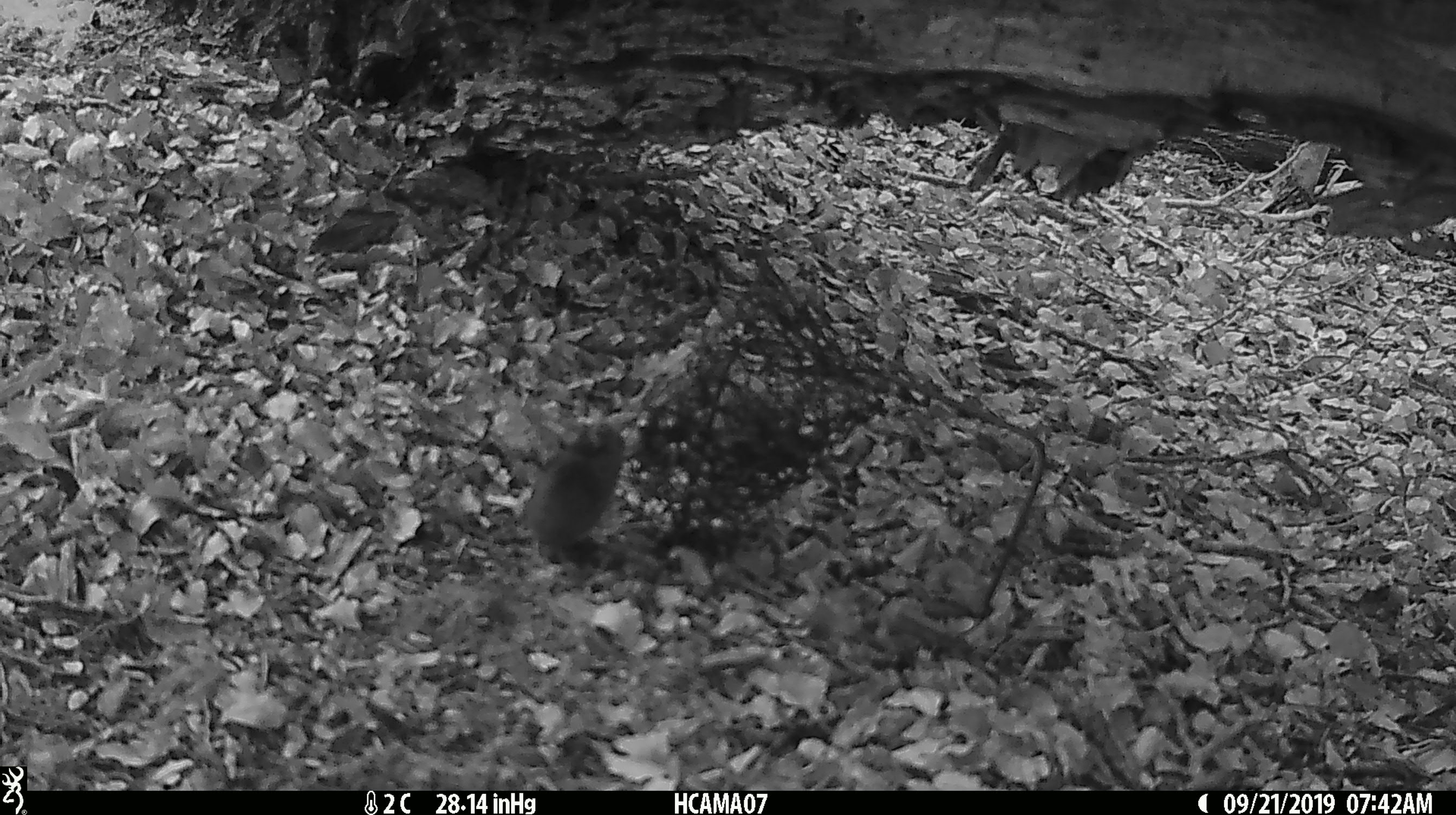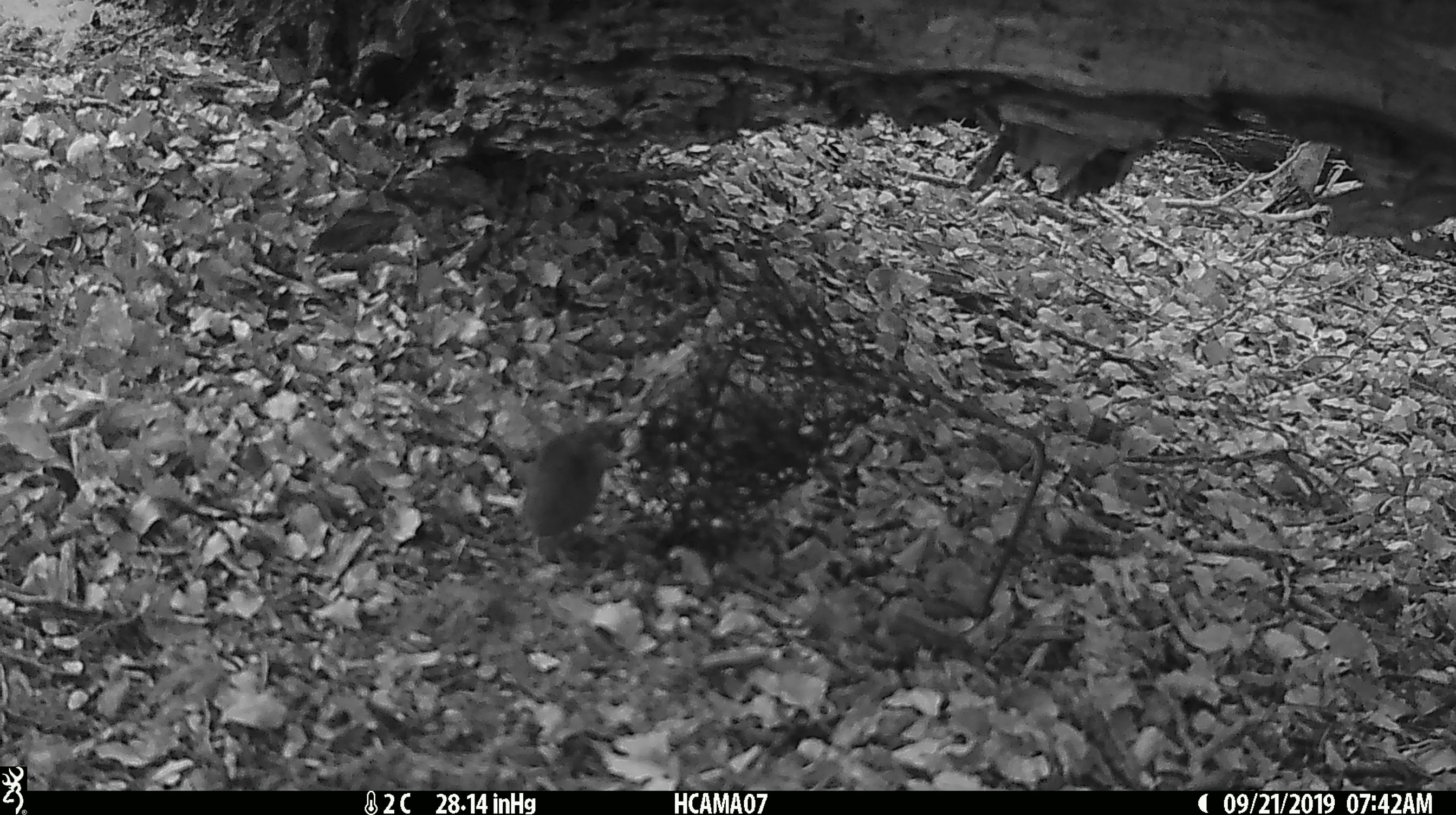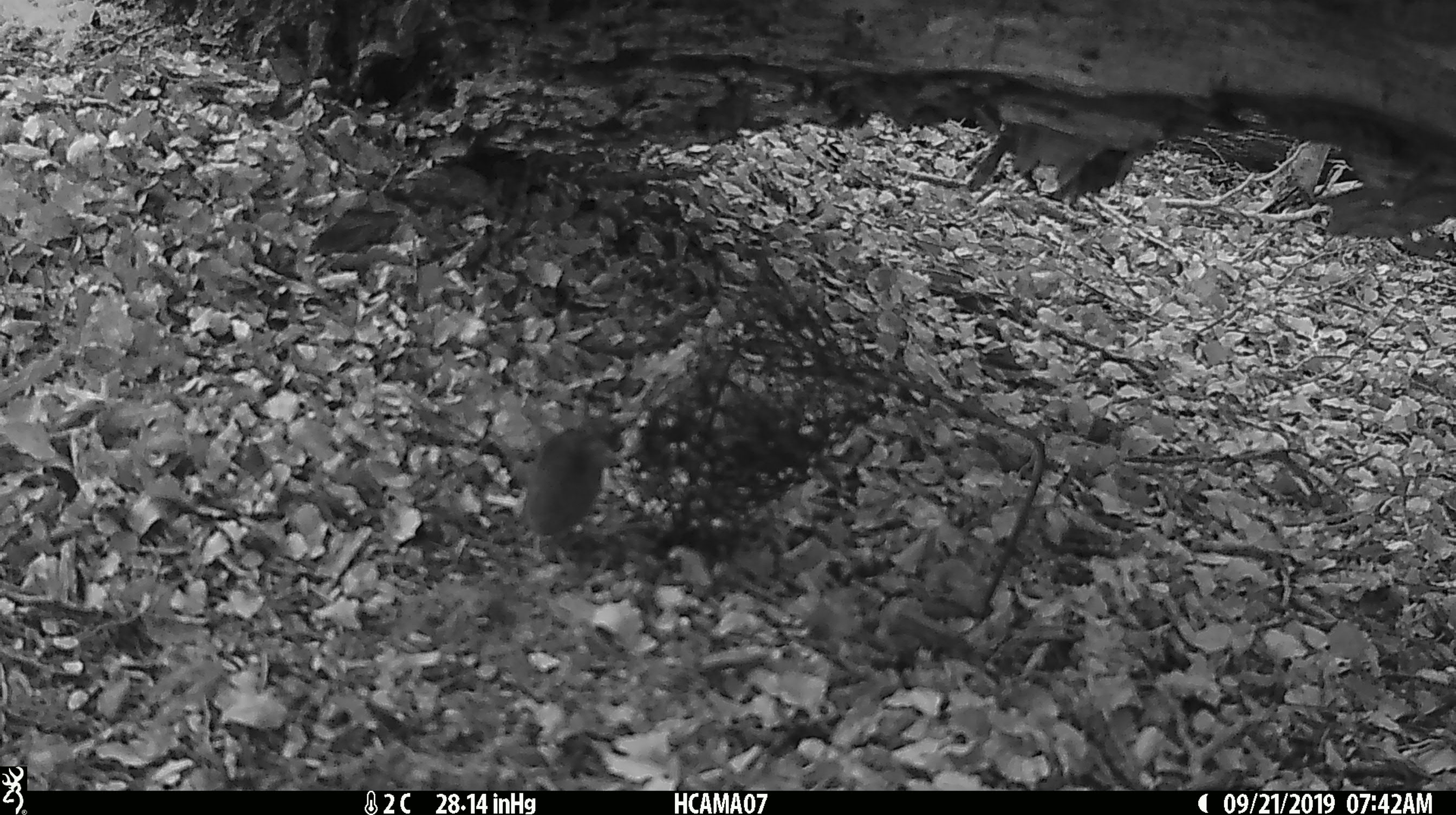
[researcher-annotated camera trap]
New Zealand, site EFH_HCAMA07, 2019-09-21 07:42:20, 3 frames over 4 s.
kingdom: Animalia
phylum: Chordata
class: Mammalia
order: Rodentia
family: Muridae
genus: Mus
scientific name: Mus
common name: mouse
Mouse (Mus).